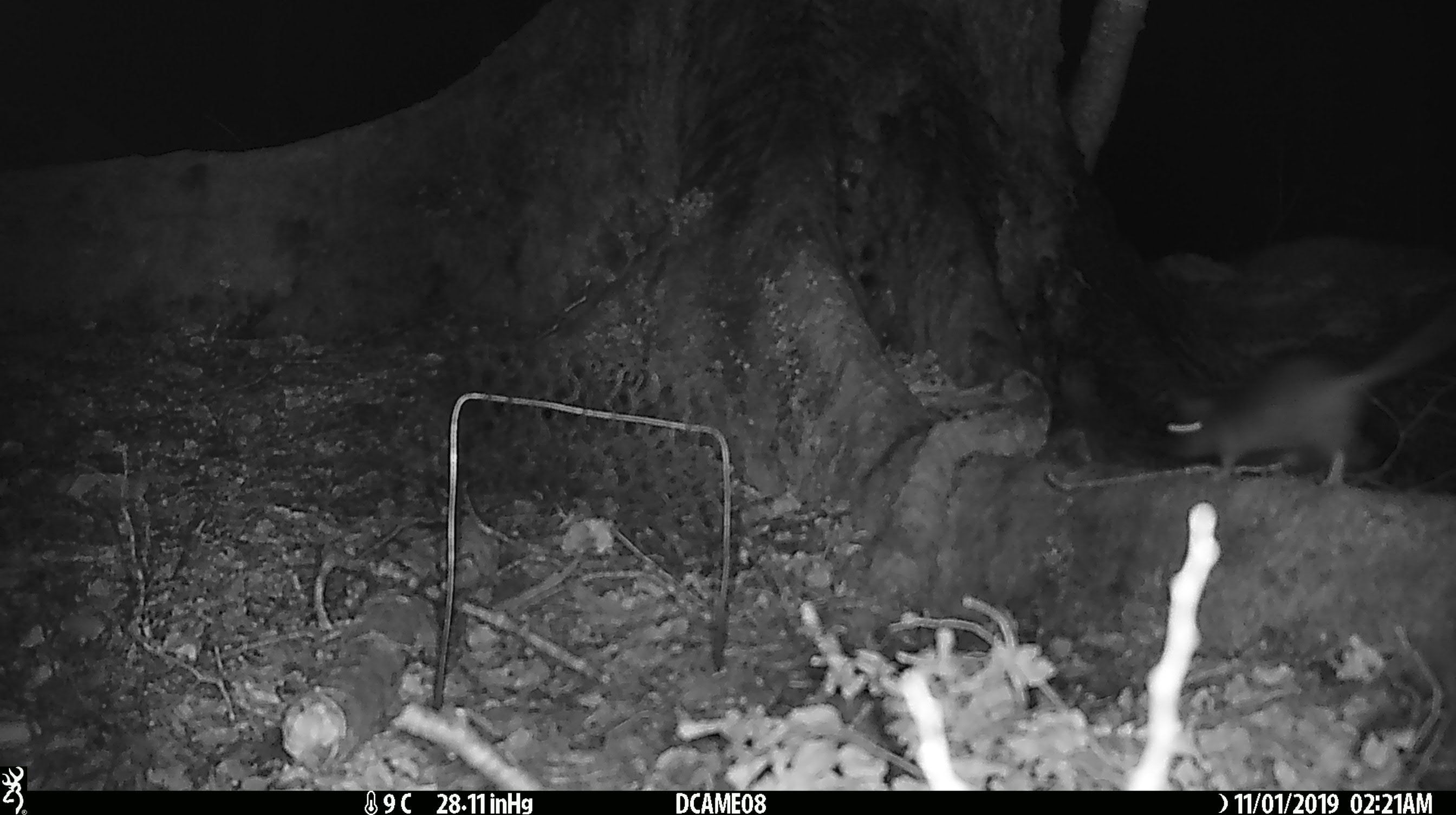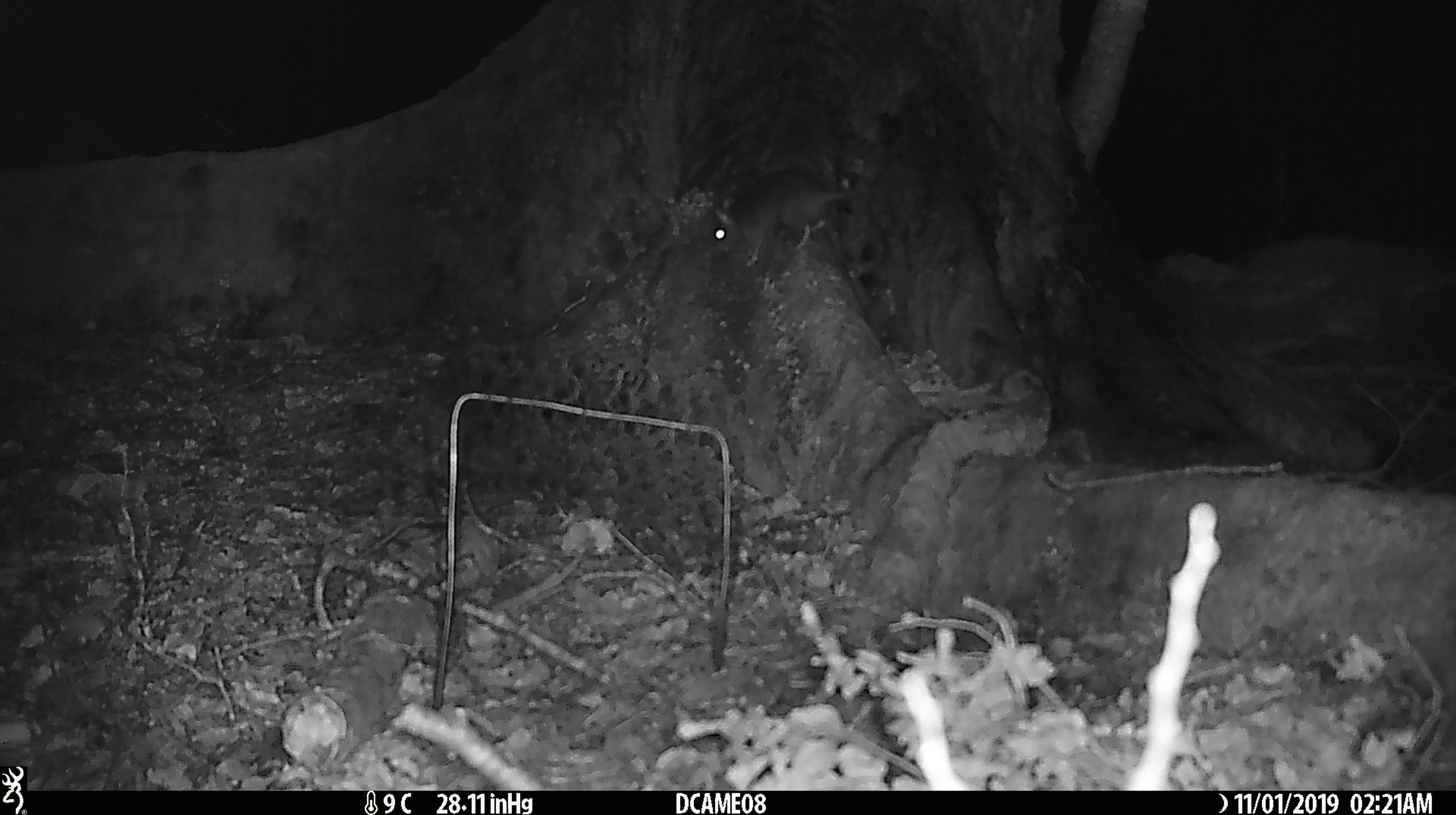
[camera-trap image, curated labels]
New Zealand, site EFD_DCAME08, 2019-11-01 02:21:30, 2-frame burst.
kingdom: Animalia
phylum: Chordata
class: Mammalia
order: Rodentia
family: Muridae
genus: Rattus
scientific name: Rattus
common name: rat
Rat (Rattus).